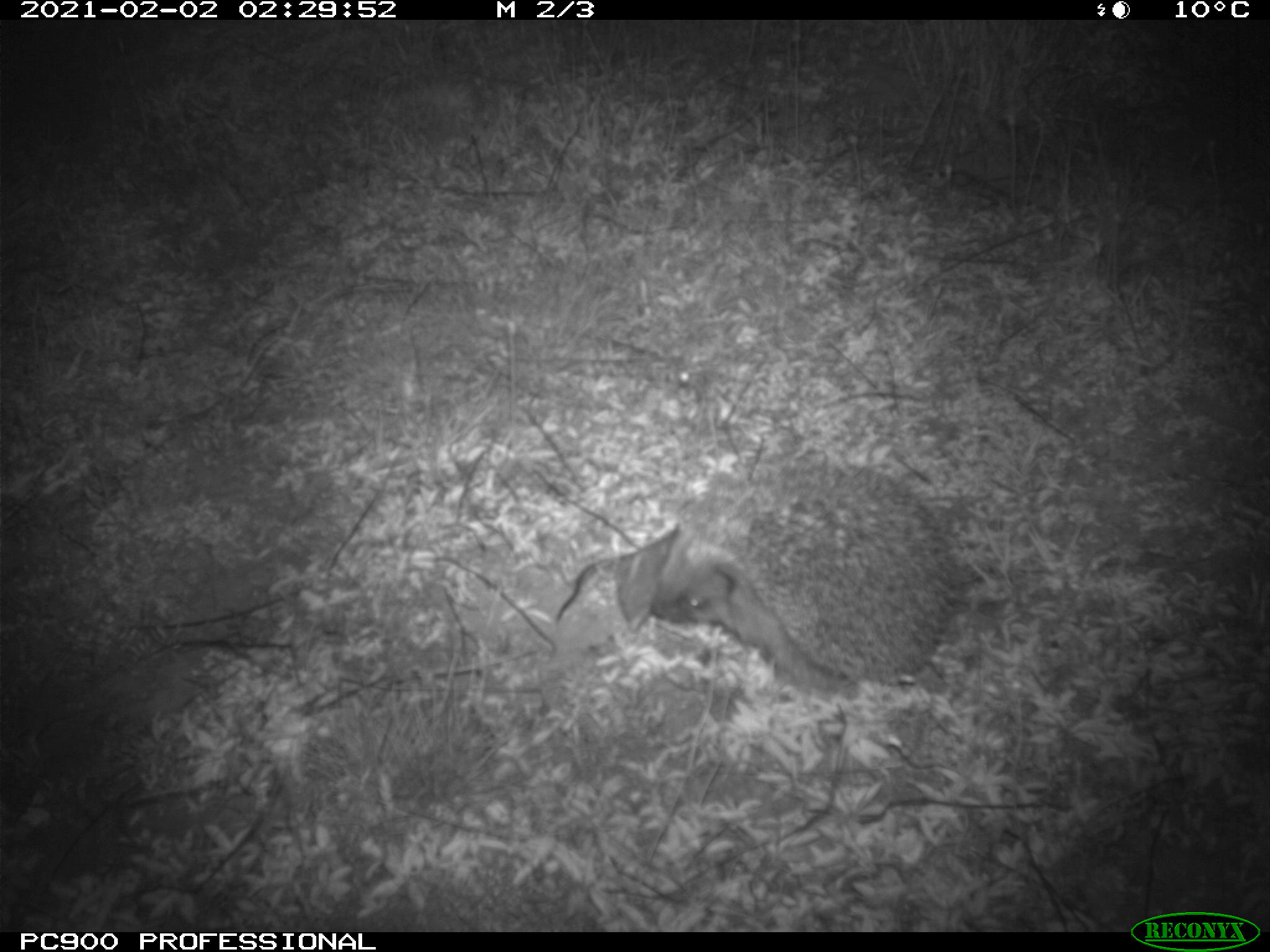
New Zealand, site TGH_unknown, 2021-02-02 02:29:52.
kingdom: Animalia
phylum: Chordata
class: Mammalia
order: Eulipotyphla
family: Erinaceidae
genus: Erinaceus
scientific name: Erinaceus europaeus europaeus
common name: european hedgehog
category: hedgehog